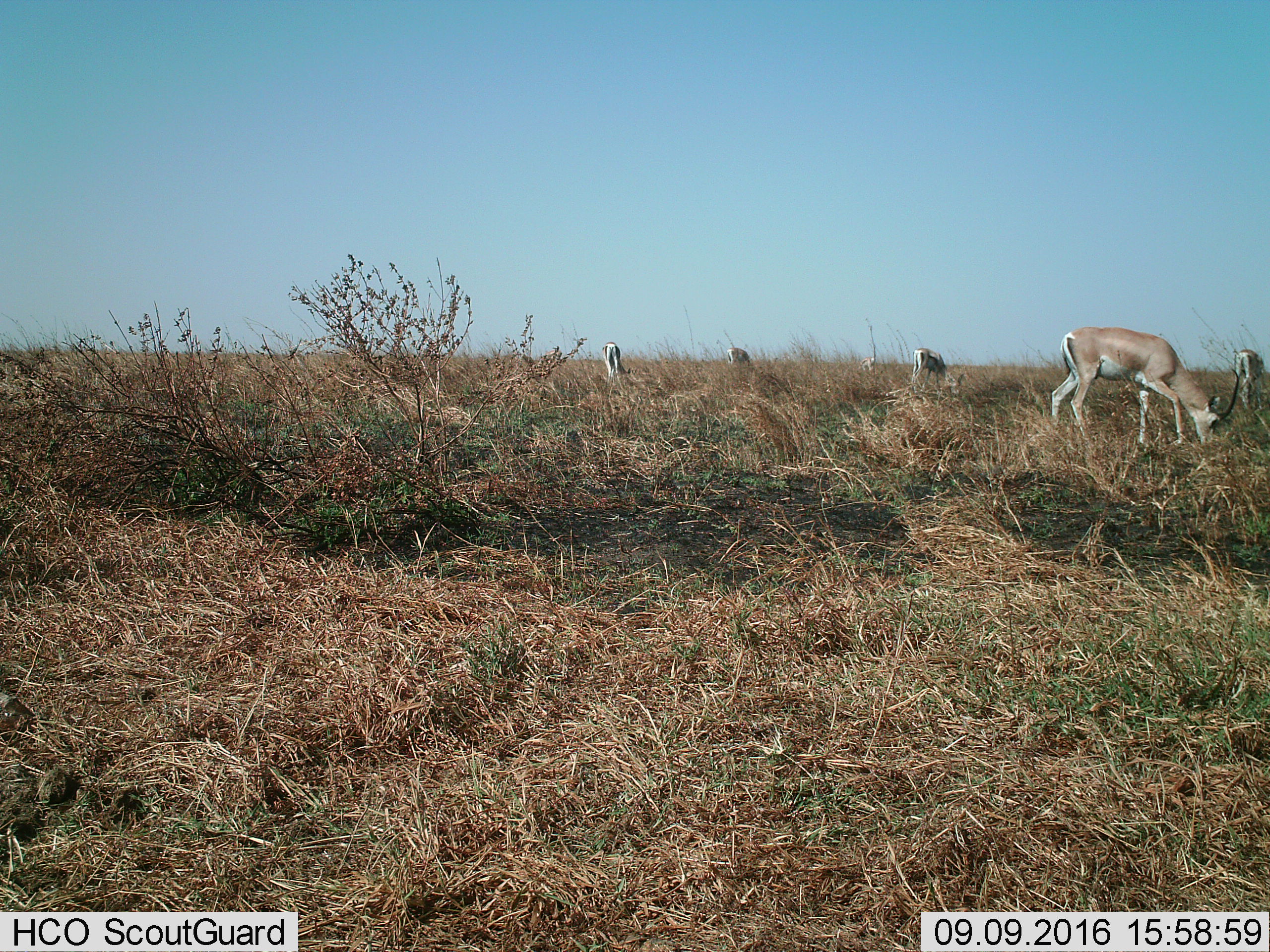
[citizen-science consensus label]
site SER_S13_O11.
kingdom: Animalia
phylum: Chordata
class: Mammalia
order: Artiodactyla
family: Bovidae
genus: Nanger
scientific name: Nanger granti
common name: grant's gazelle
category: gazellegrants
Gazellegrants (grant's gazelle) (Nanger granti), count 5. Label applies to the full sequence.